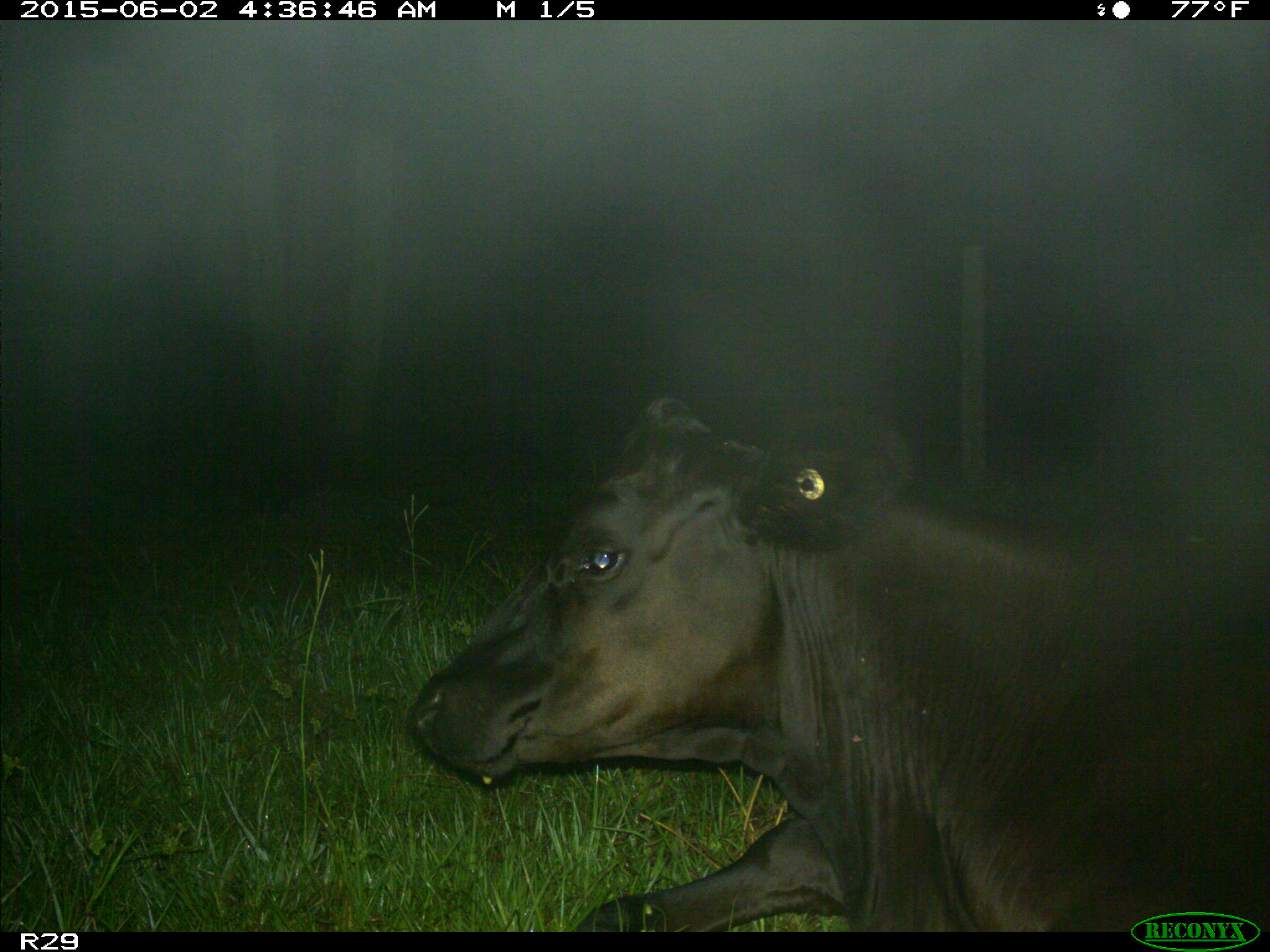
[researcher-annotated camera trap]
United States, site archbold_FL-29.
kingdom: Animalia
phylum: Chordata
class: Mammalia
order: Artiodactyla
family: Bovidae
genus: Bos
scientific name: Bos taurus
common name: domestic cow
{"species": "Bos taurus (domestic cow)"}